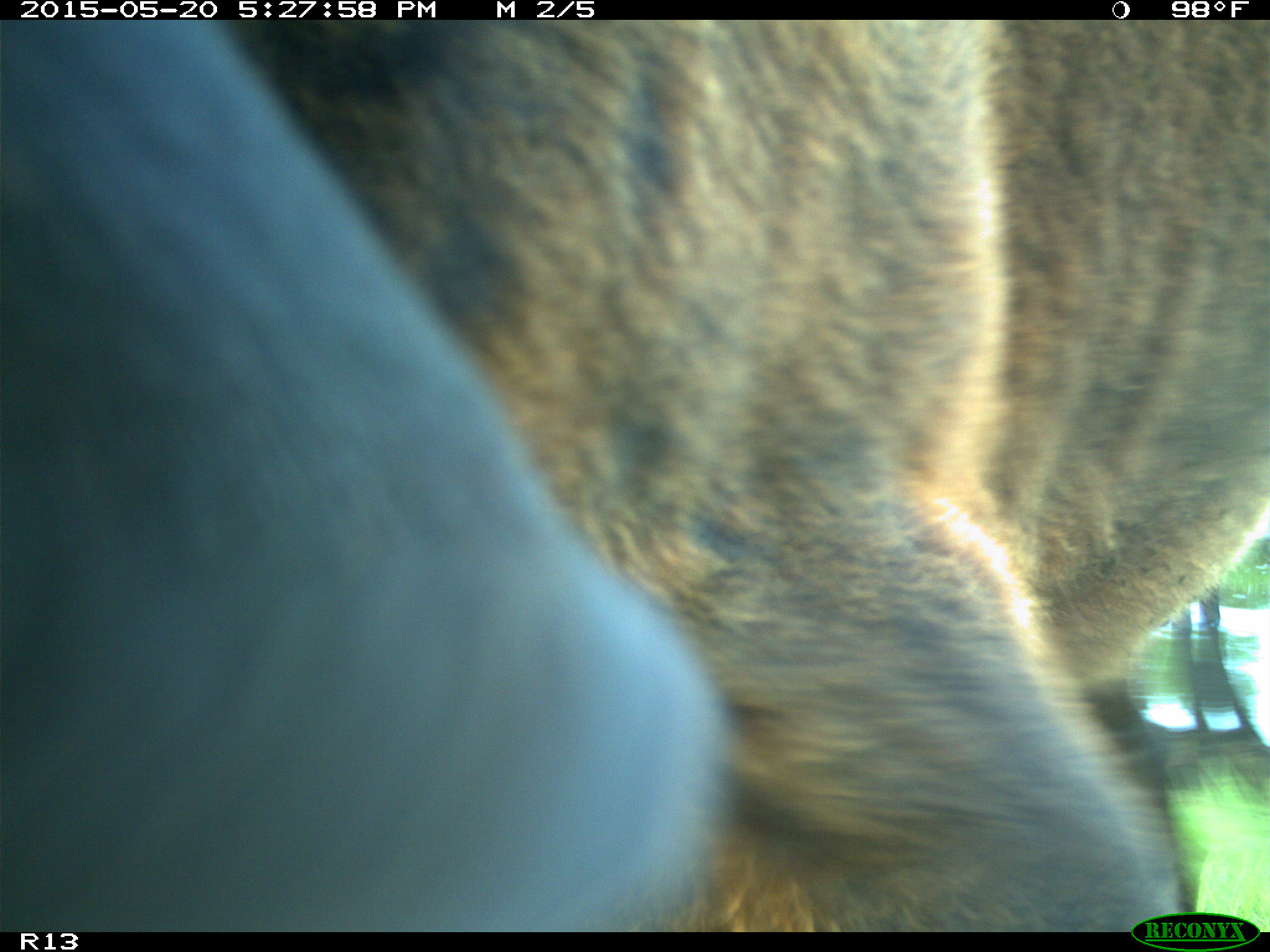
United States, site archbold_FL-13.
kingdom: Animalia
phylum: Chordata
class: Mammalia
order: Artiodactyla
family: Bovidae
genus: Bos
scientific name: Bos taurus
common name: domestic cow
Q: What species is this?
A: Bos taurus (domestic cow).